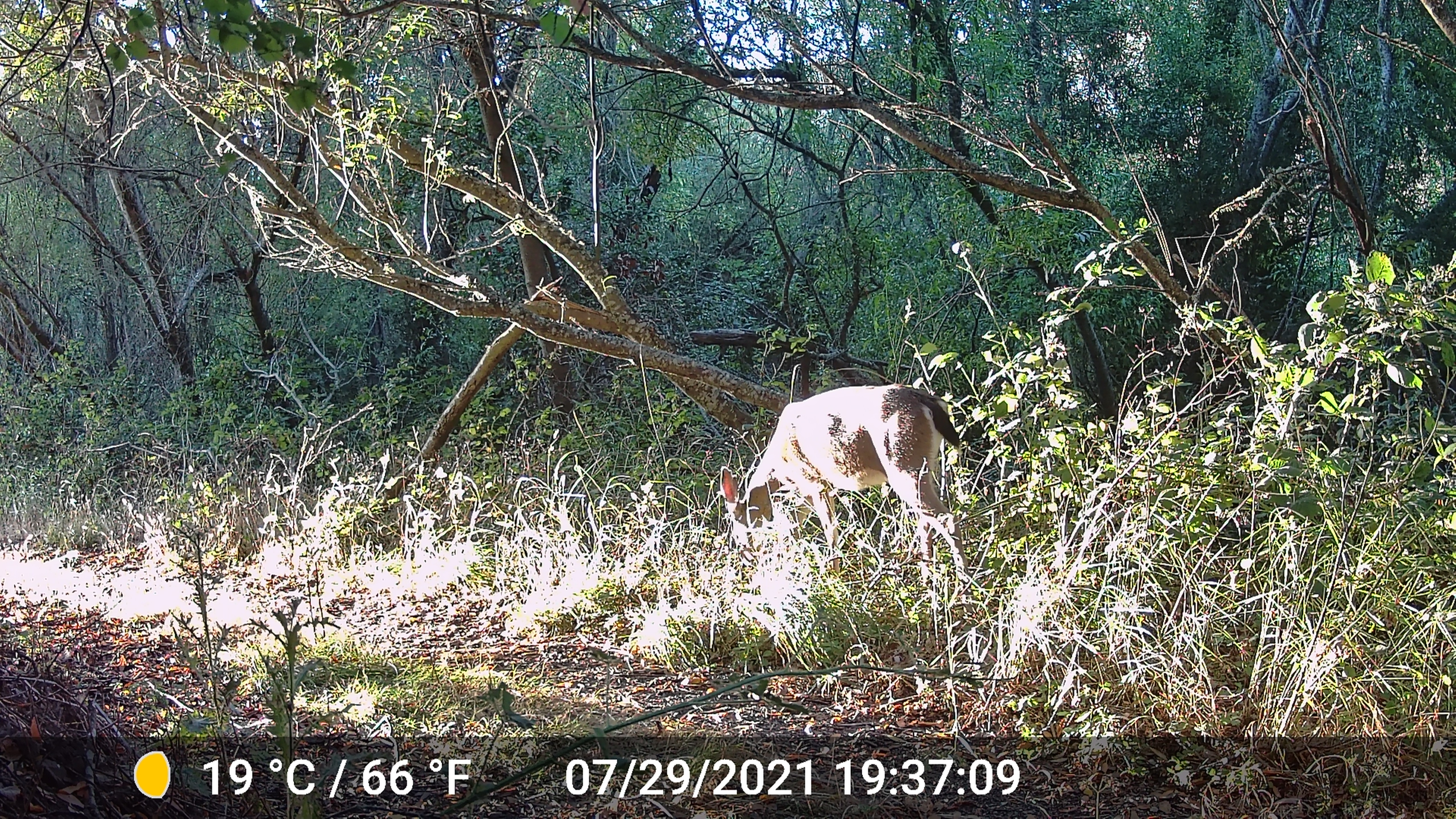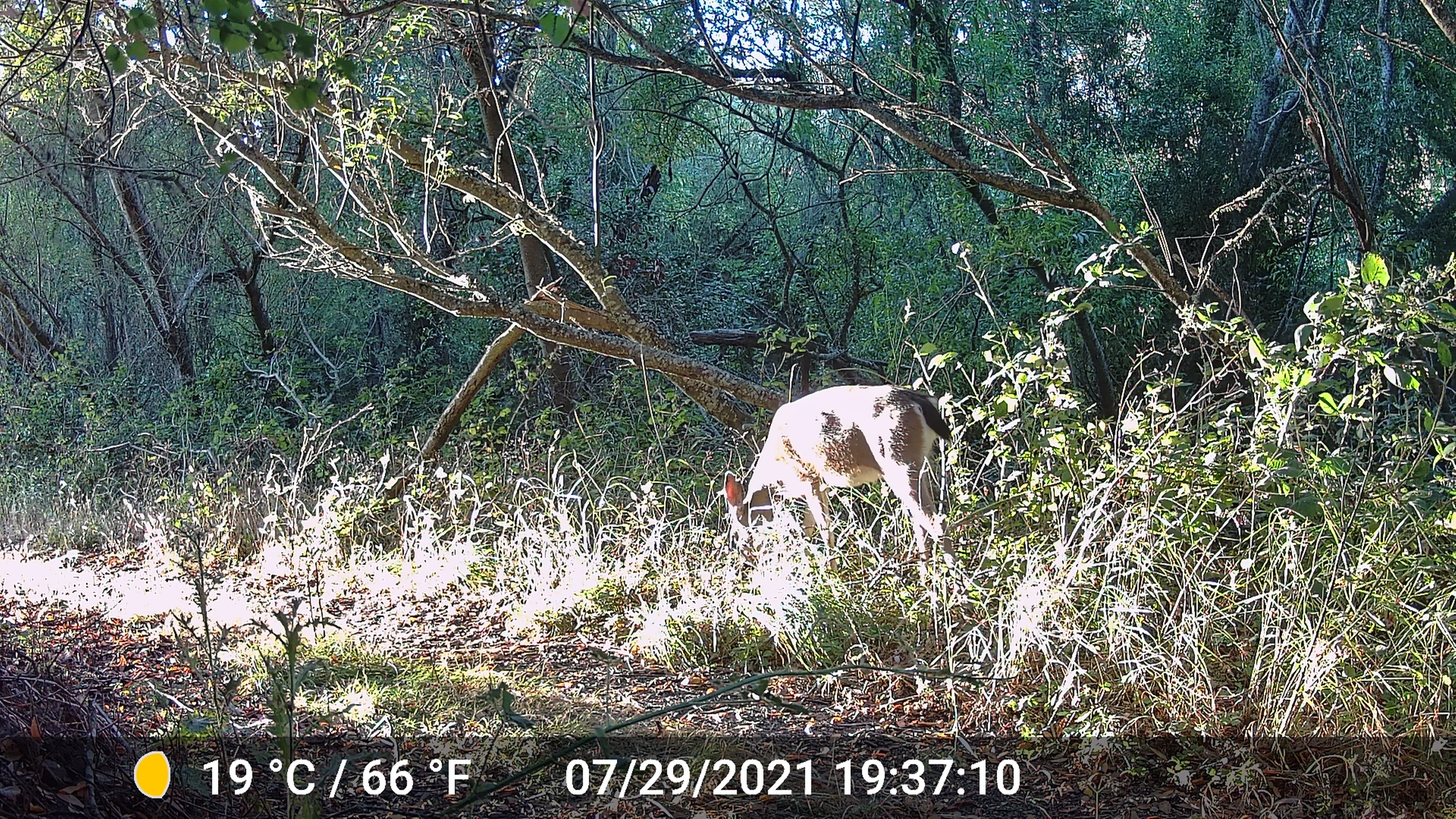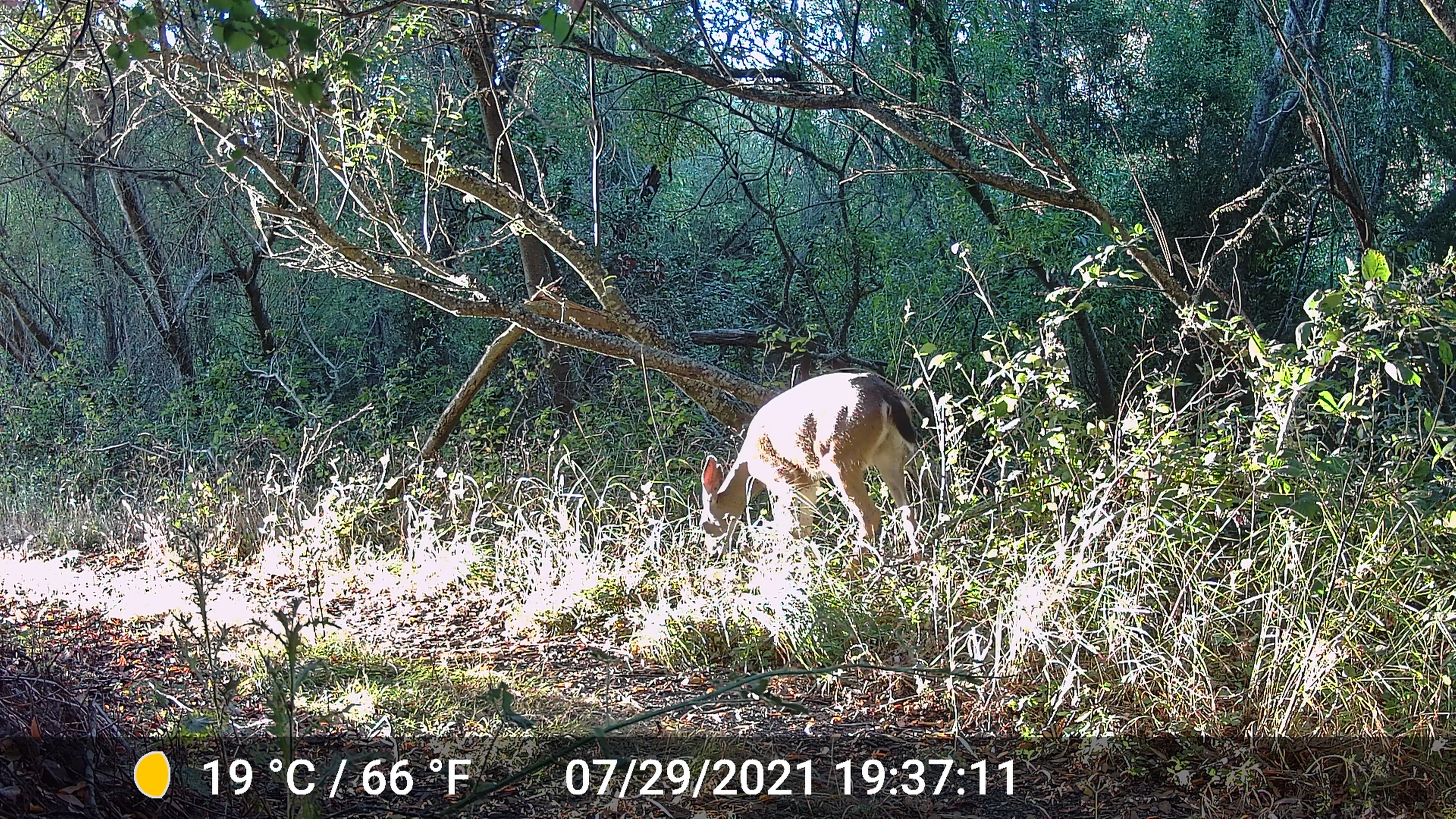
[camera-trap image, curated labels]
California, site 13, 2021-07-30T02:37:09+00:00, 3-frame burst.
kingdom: Animalia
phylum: Chordata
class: Mammalia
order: Artiodactyla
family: Cervidae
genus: Odocoileus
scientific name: Odocoileus hemionus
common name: mule deer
Mule deer (Odocoileus hemionus).